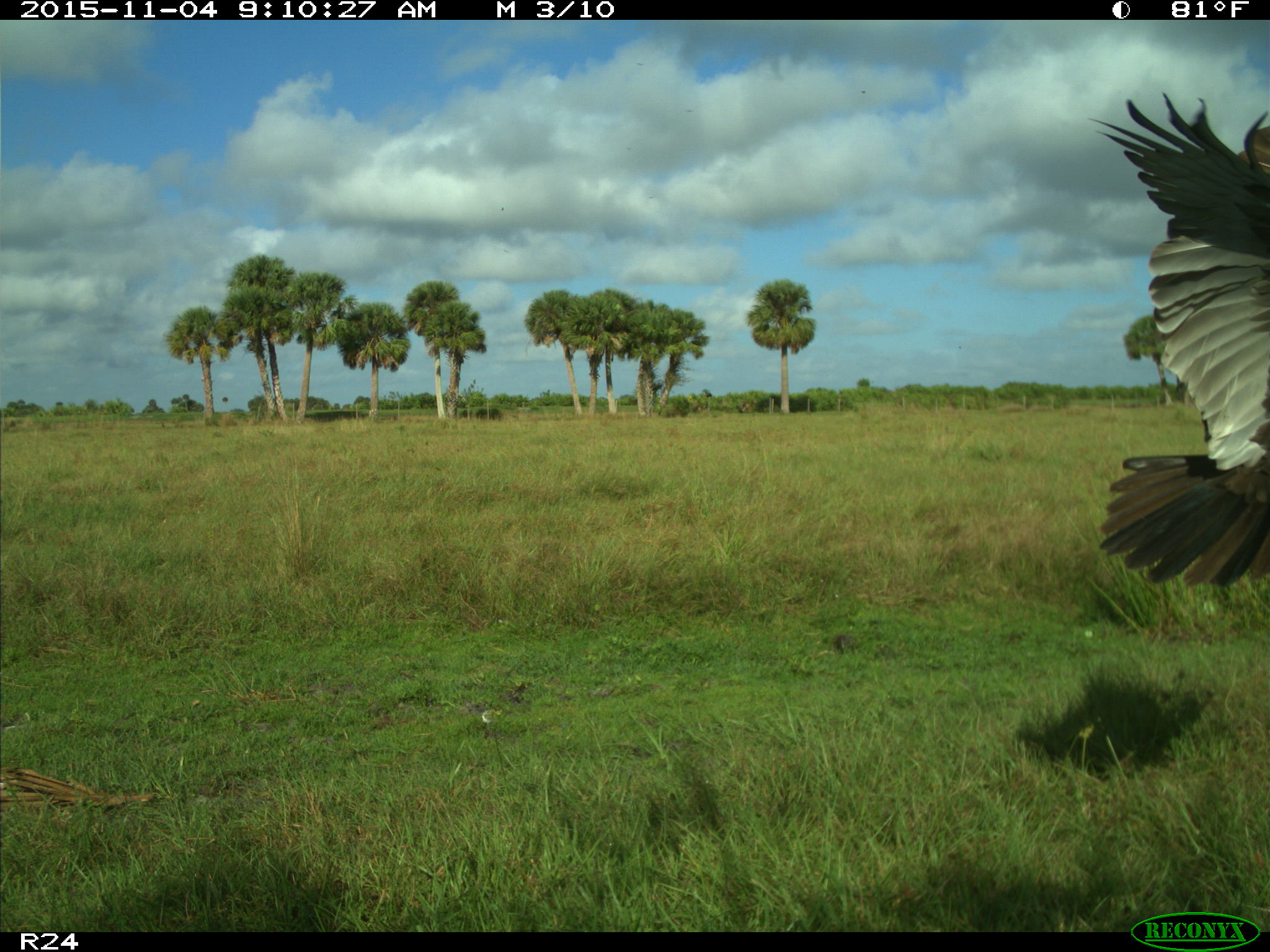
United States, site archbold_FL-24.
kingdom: Animalia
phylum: Chordata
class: Aves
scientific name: Aves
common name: birds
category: unidentified bird